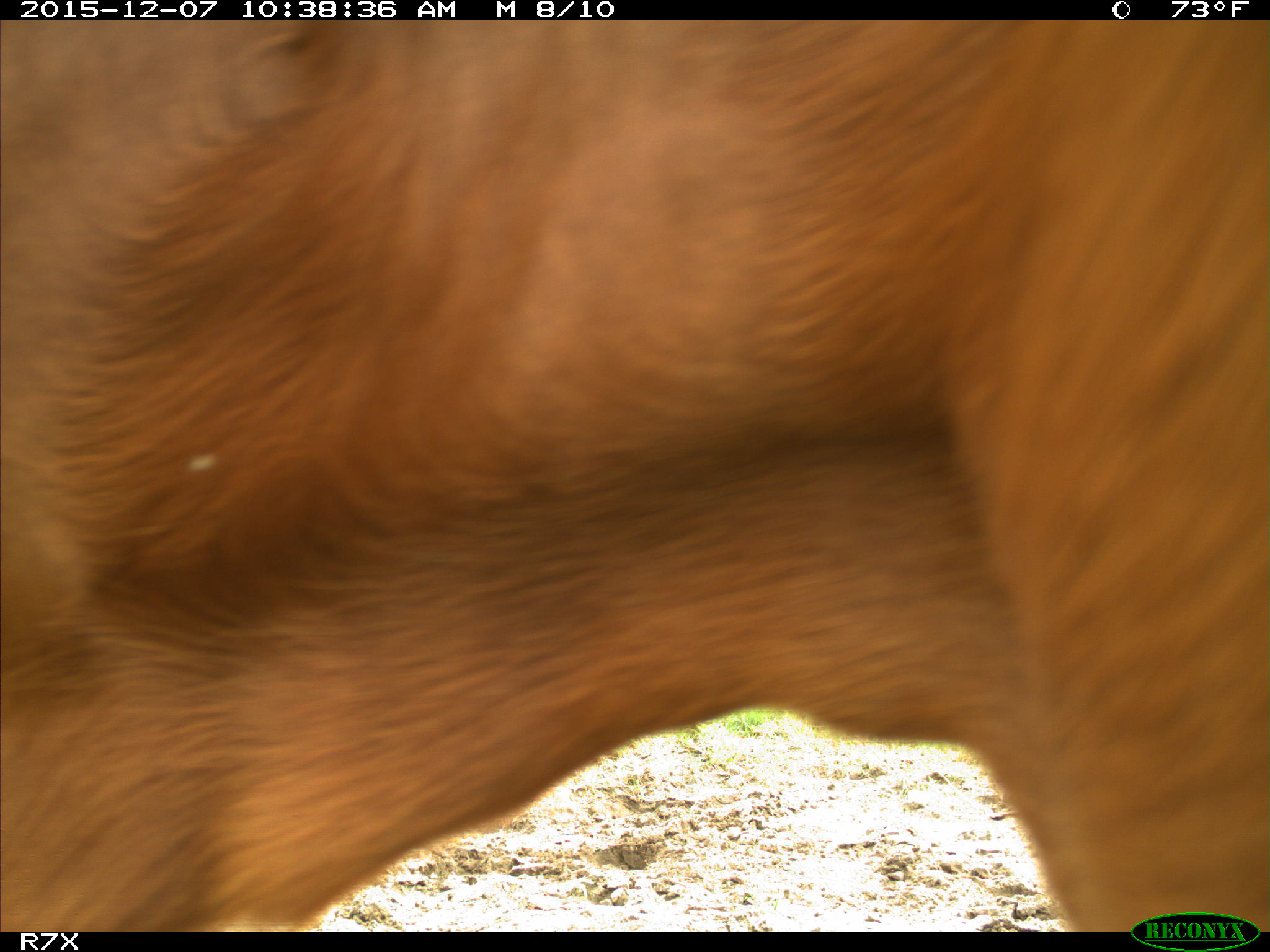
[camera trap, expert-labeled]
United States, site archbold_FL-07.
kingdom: Animalia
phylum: Chordata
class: Mammalia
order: Artiodactyla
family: Bovidae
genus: Bos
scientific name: Bos taurus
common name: domestic cow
Bos taurus (domestic cow).